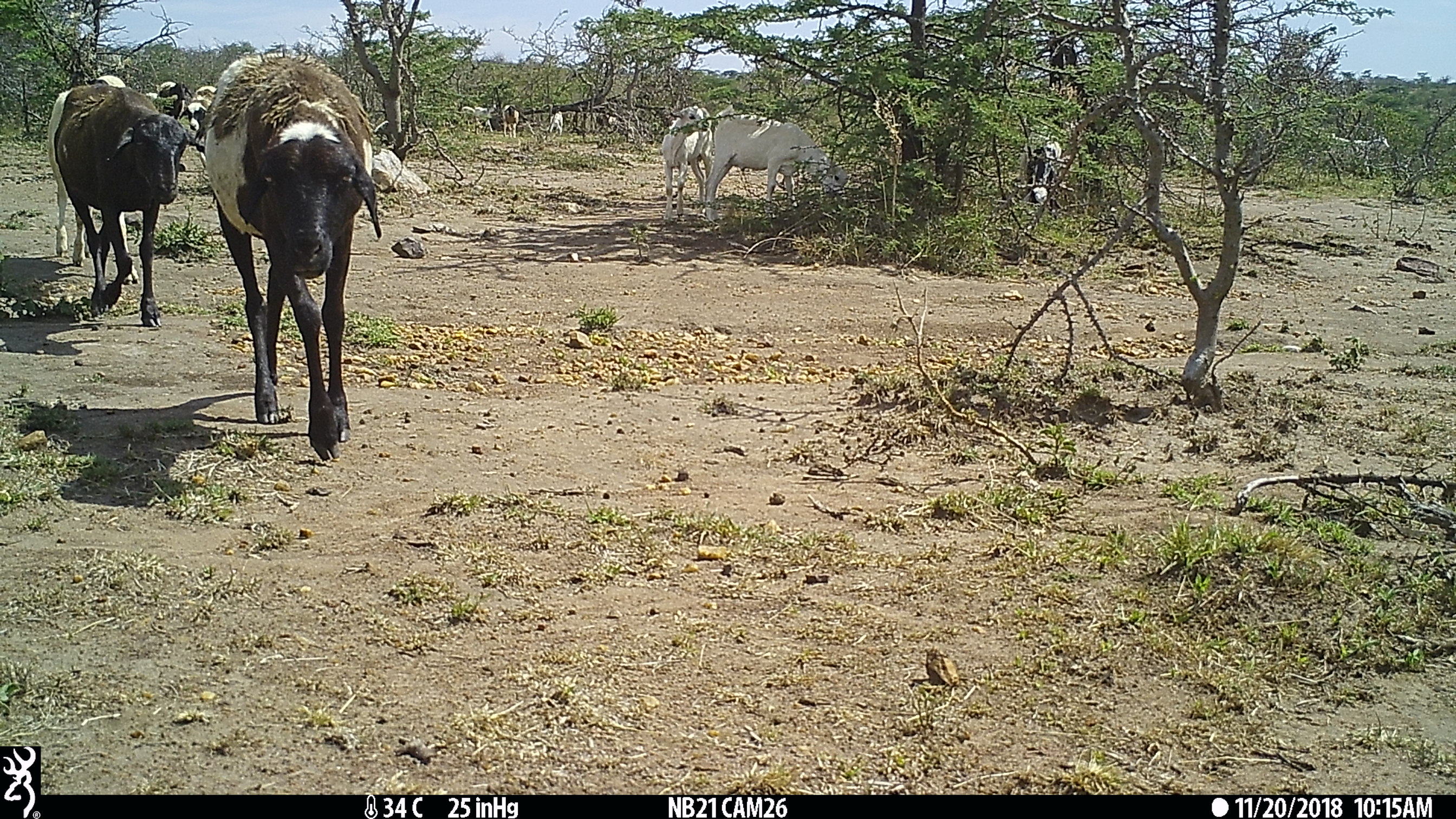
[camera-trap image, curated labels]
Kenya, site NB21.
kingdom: Animalia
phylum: Chordata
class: Mammalia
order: Artiodactyla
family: Bovidae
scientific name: Bovidae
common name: sheep or goat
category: shoat